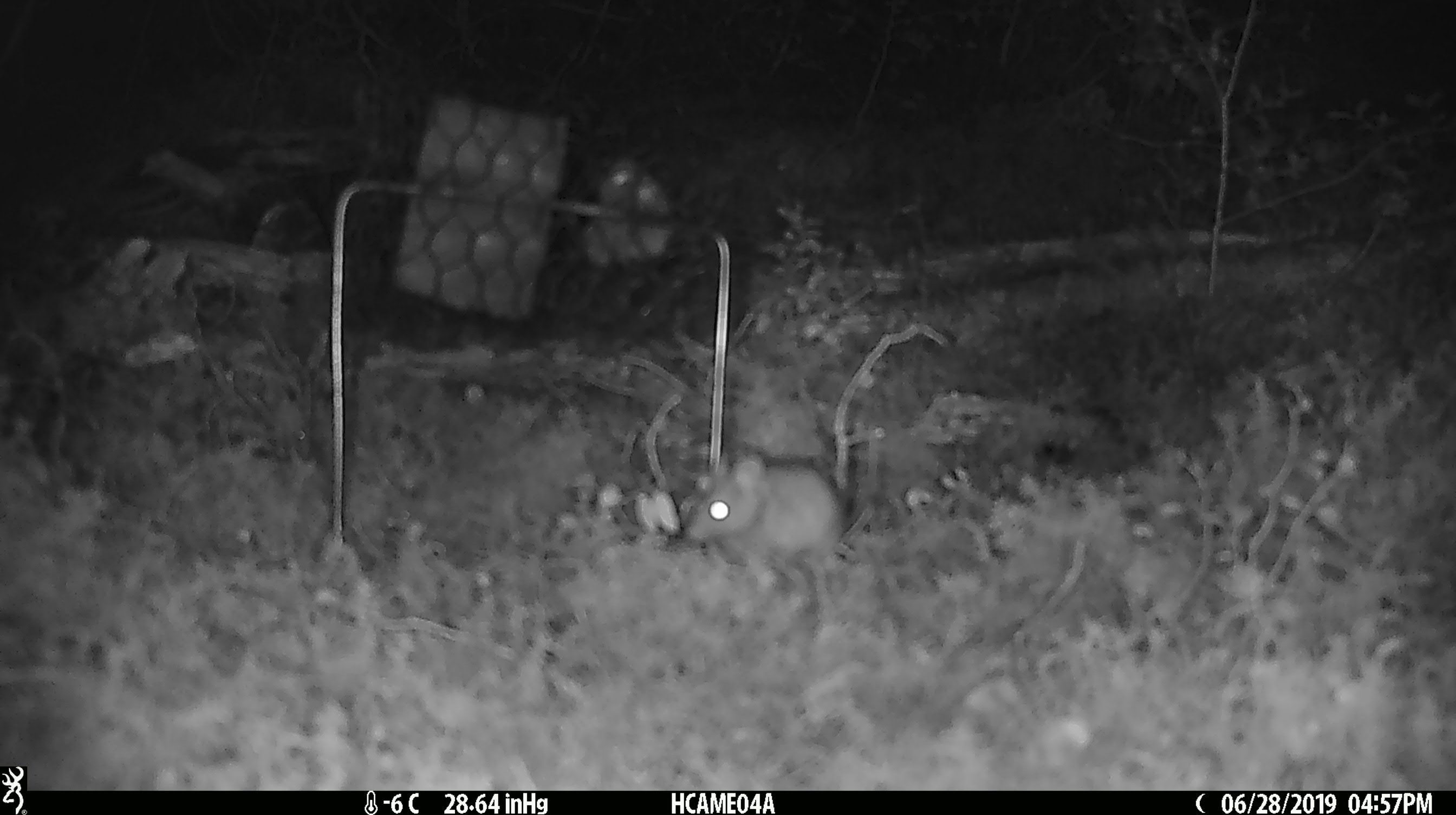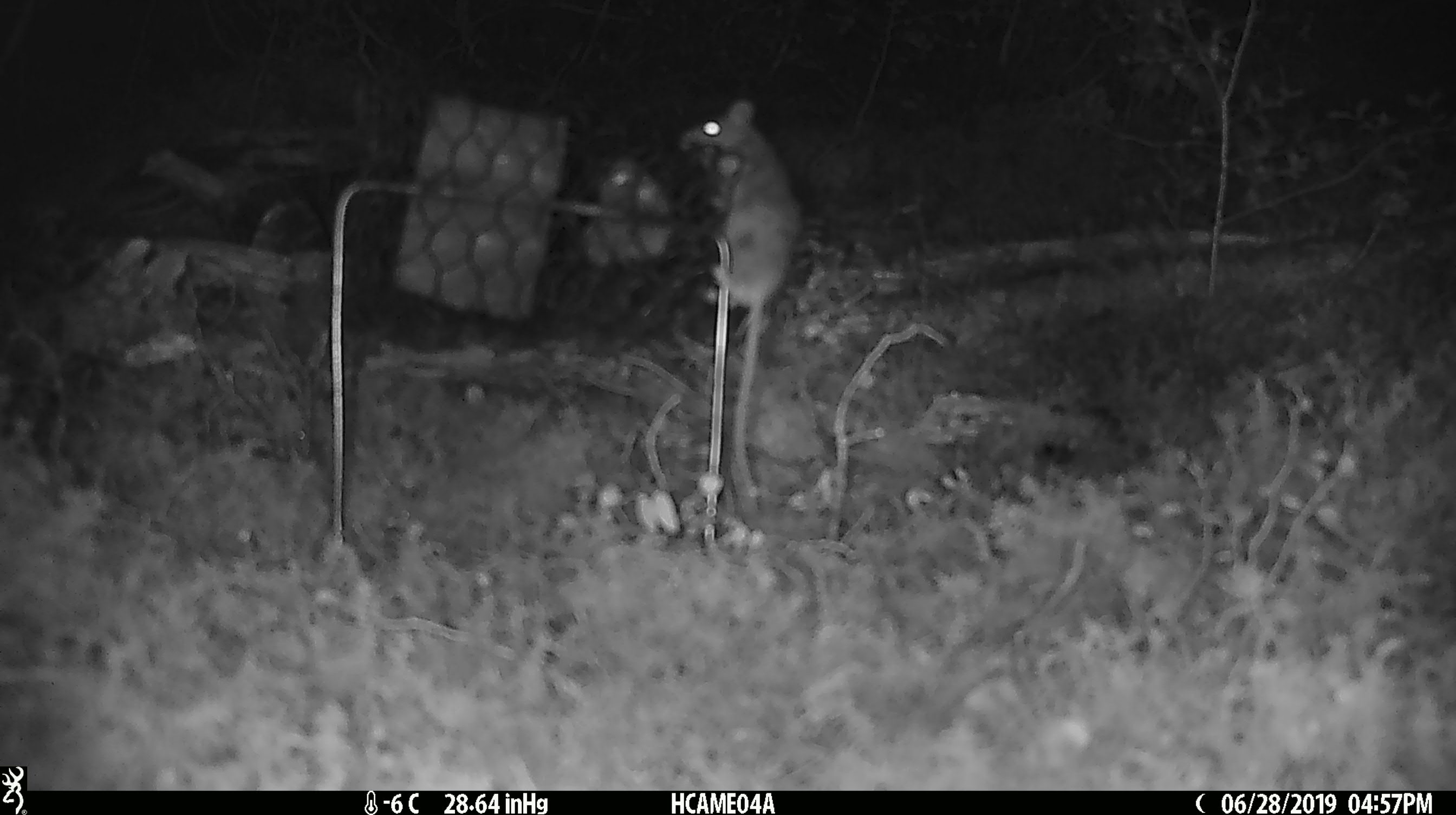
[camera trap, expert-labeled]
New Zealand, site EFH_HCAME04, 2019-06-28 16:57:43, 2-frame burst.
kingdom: Animalia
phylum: Chordata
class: Mammalia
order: Rodentia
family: Muridae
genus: Mus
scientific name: Mus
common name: mouse